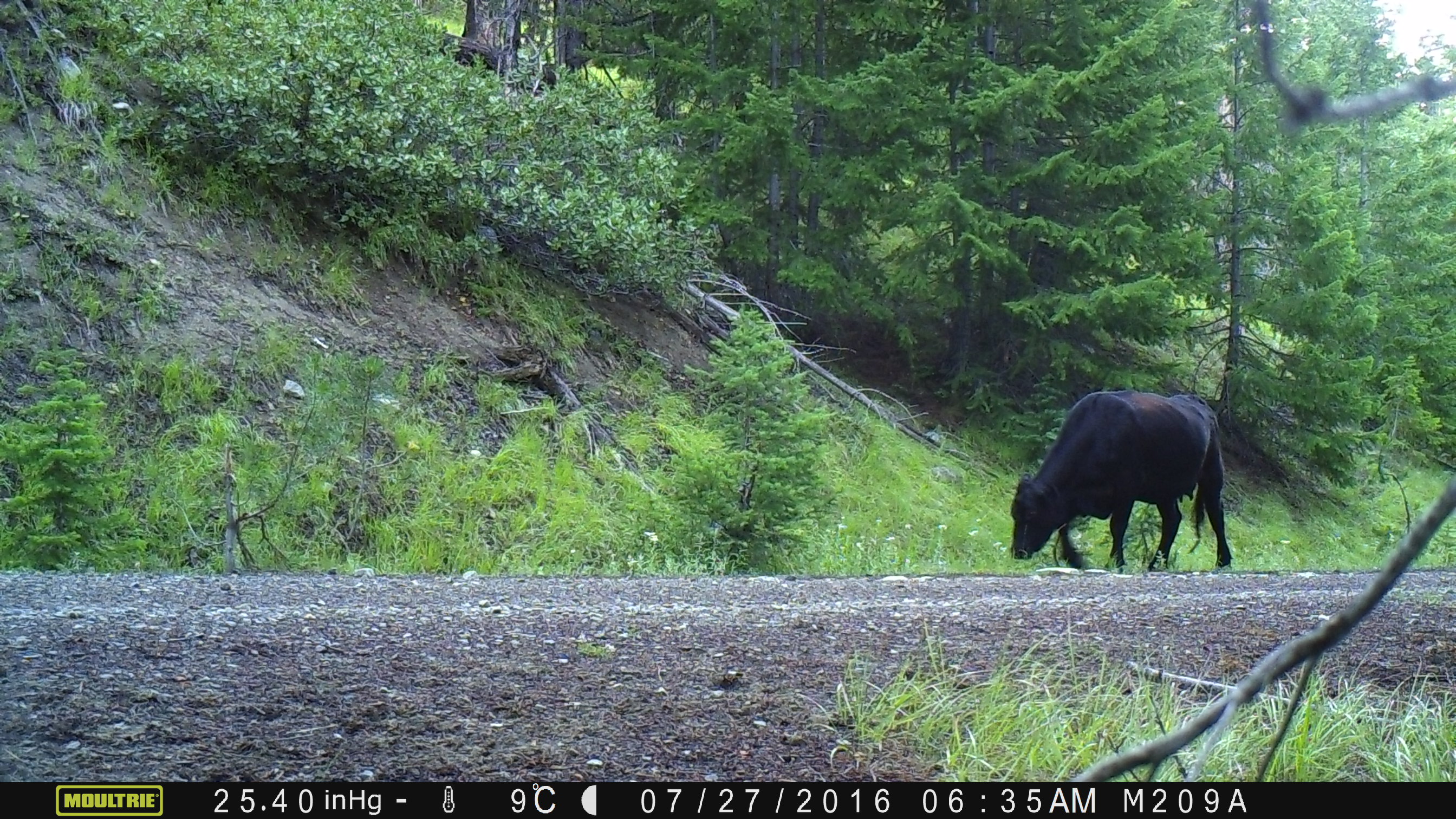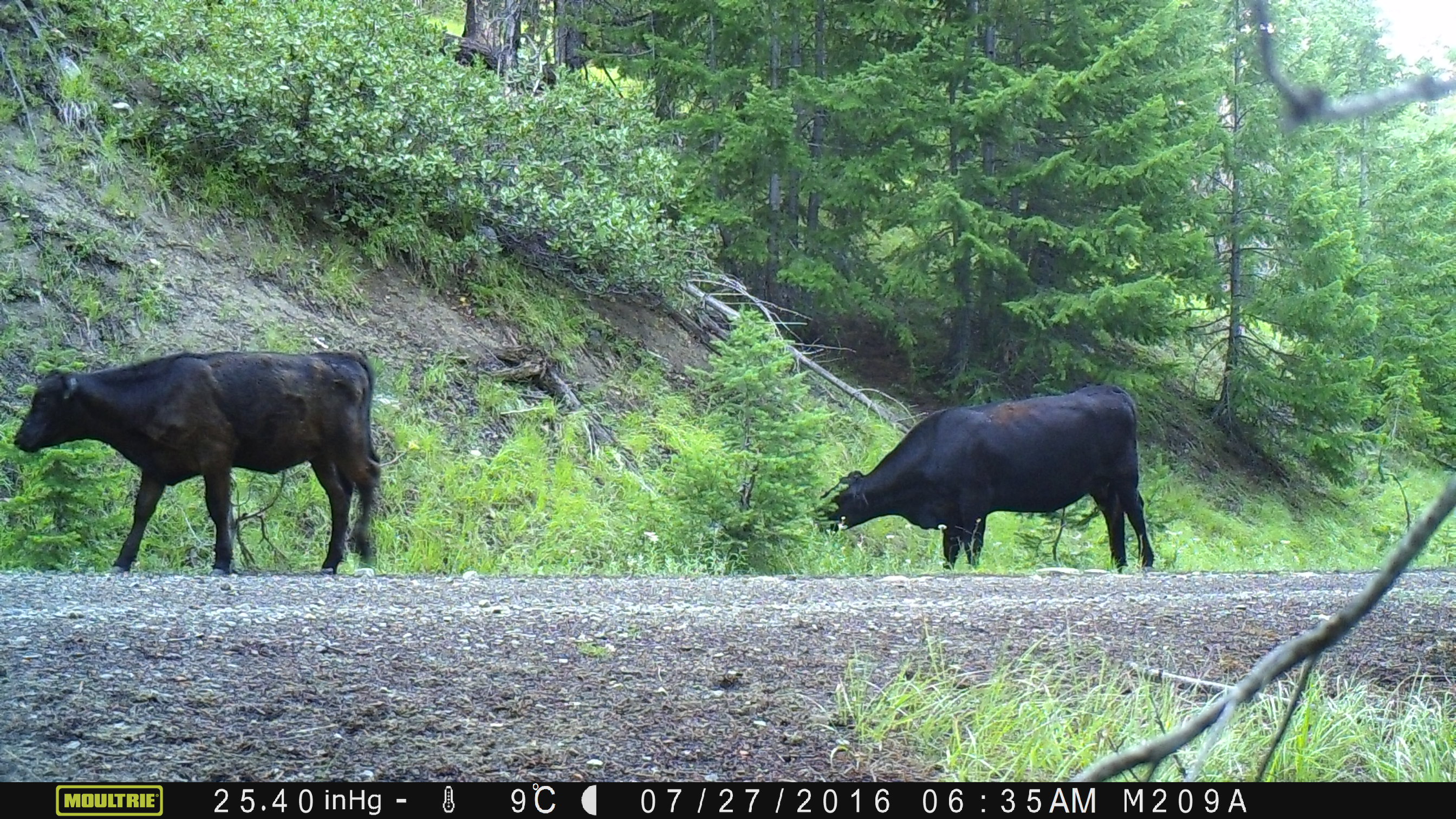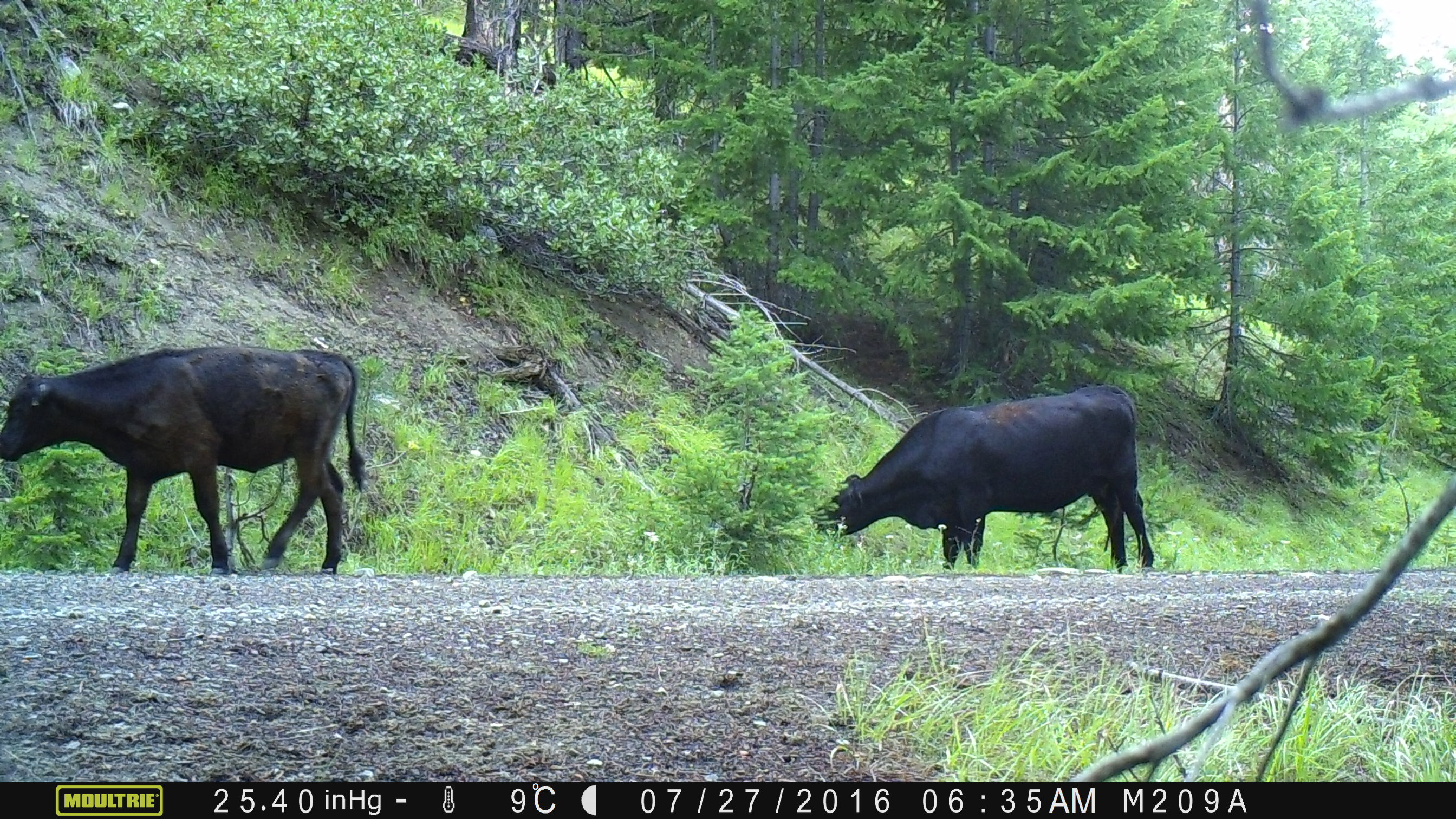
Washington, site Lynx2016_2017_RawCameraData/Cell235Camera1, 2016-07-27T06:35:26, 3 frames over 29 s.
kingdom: Animalia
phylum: Chordata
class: Mammalia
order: Artiodactyla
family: Bovidae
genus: Bos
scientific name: Bos taurus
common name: domestic cattle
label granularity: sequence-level